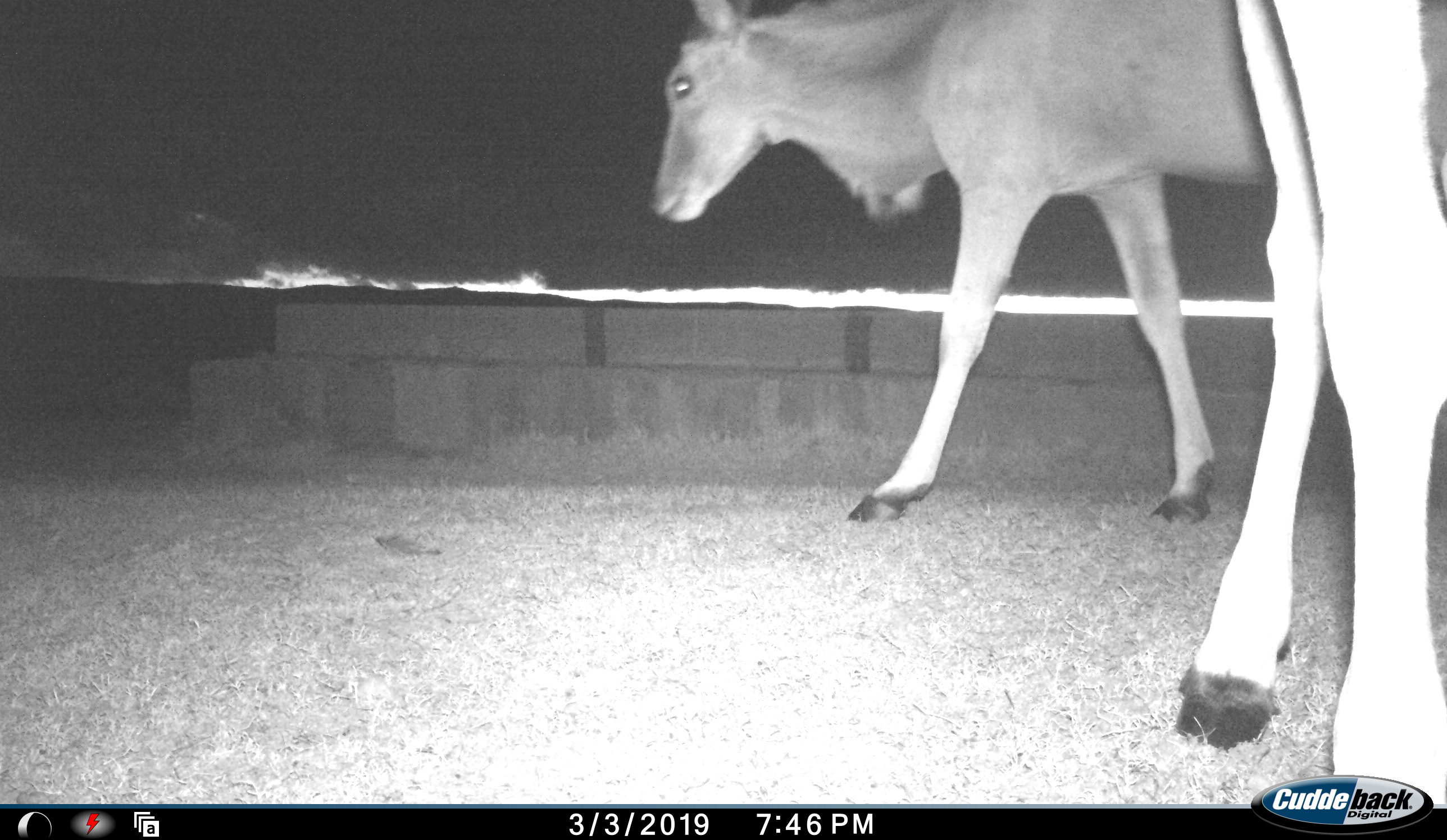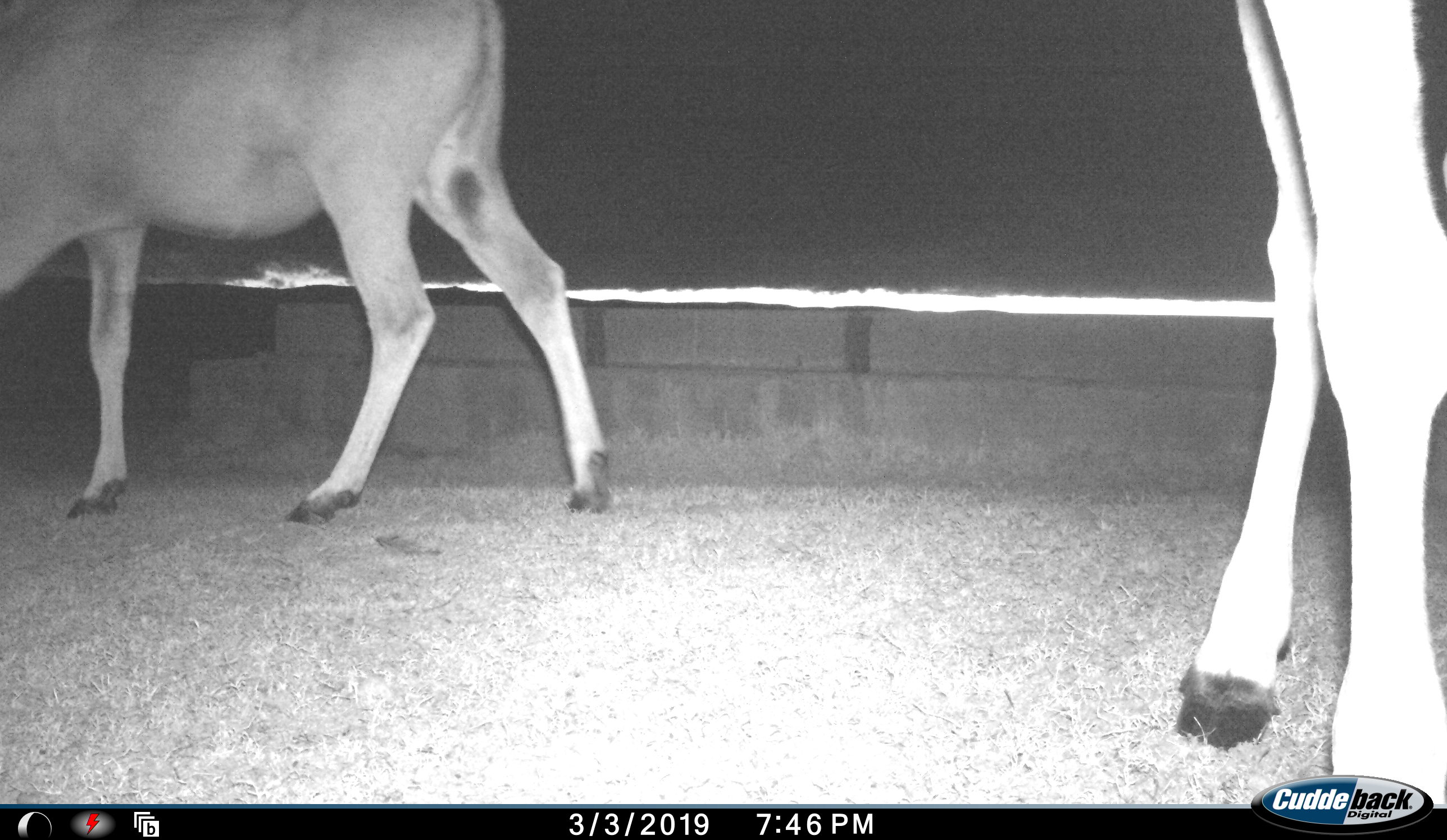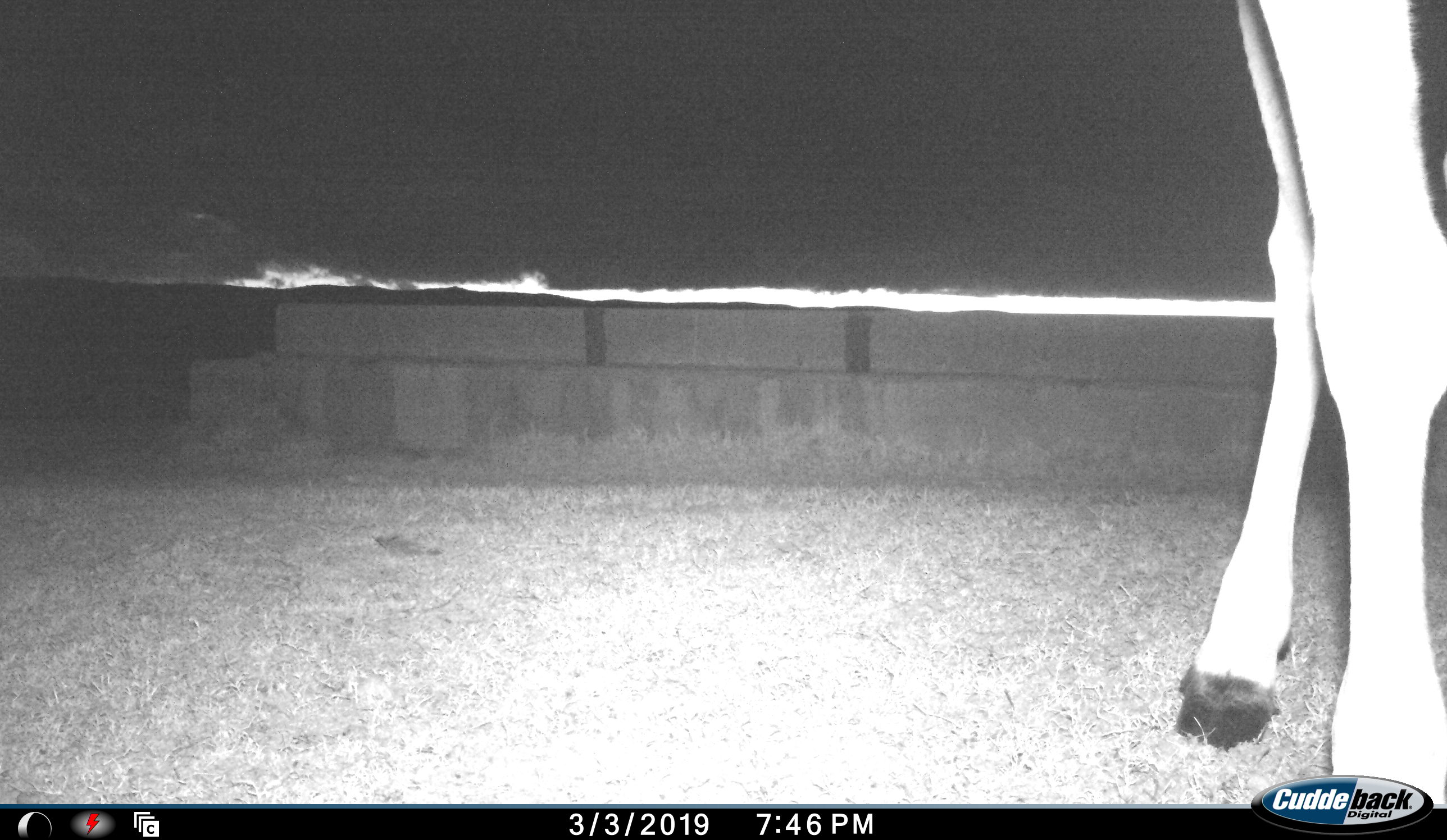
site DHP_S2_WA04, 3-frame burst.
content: unidentified animal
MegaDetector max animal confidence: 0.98